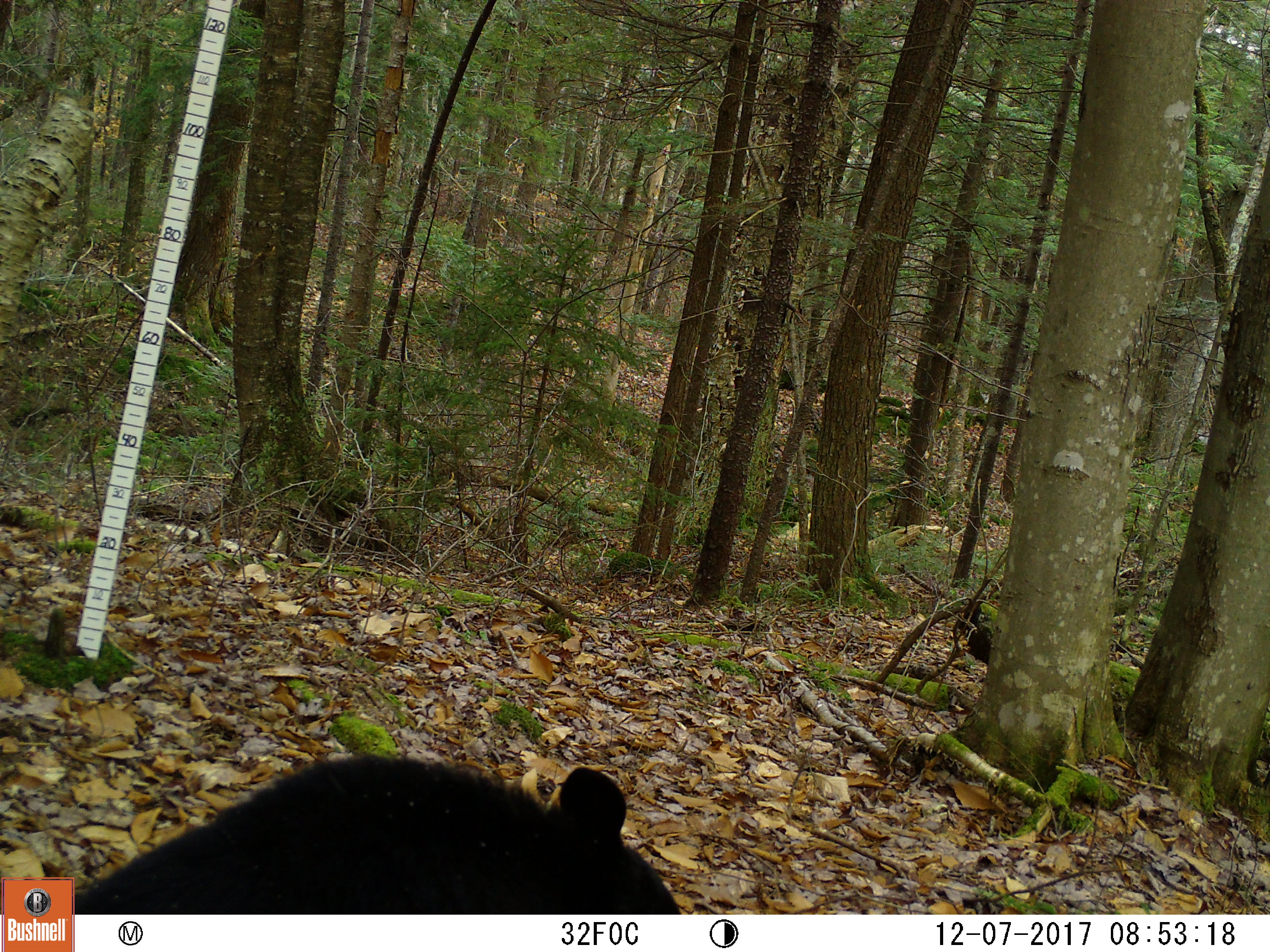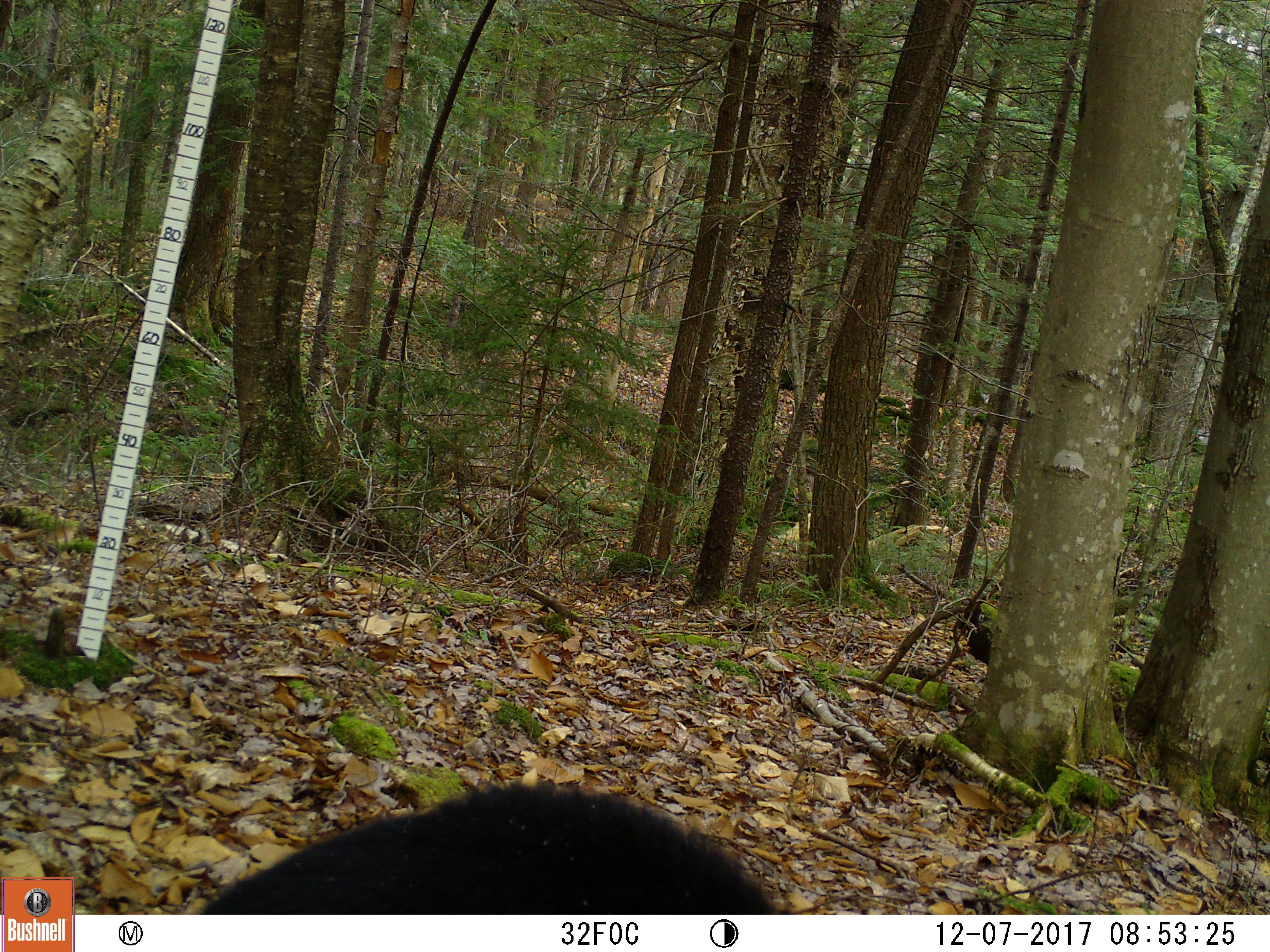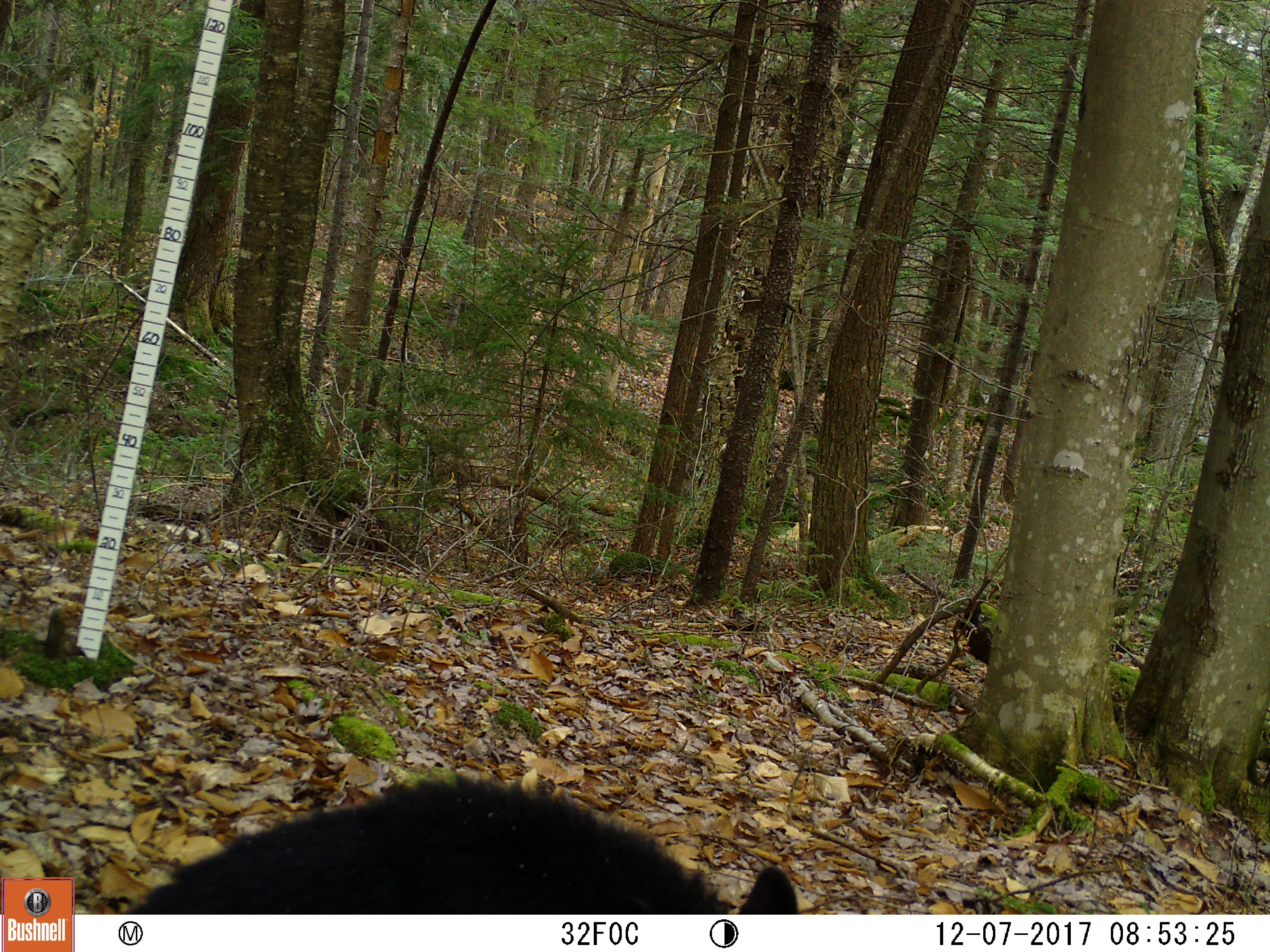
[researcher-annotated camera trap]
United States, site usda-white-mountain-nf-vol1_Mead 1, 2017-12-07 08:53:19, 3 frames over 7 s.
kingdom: Animalia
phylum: Chordata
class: Mammalia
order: Carnivora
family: Ursidae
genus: Ursus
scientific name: Ursus americanus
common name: black bear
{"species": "black bear (Ursus americanus)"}